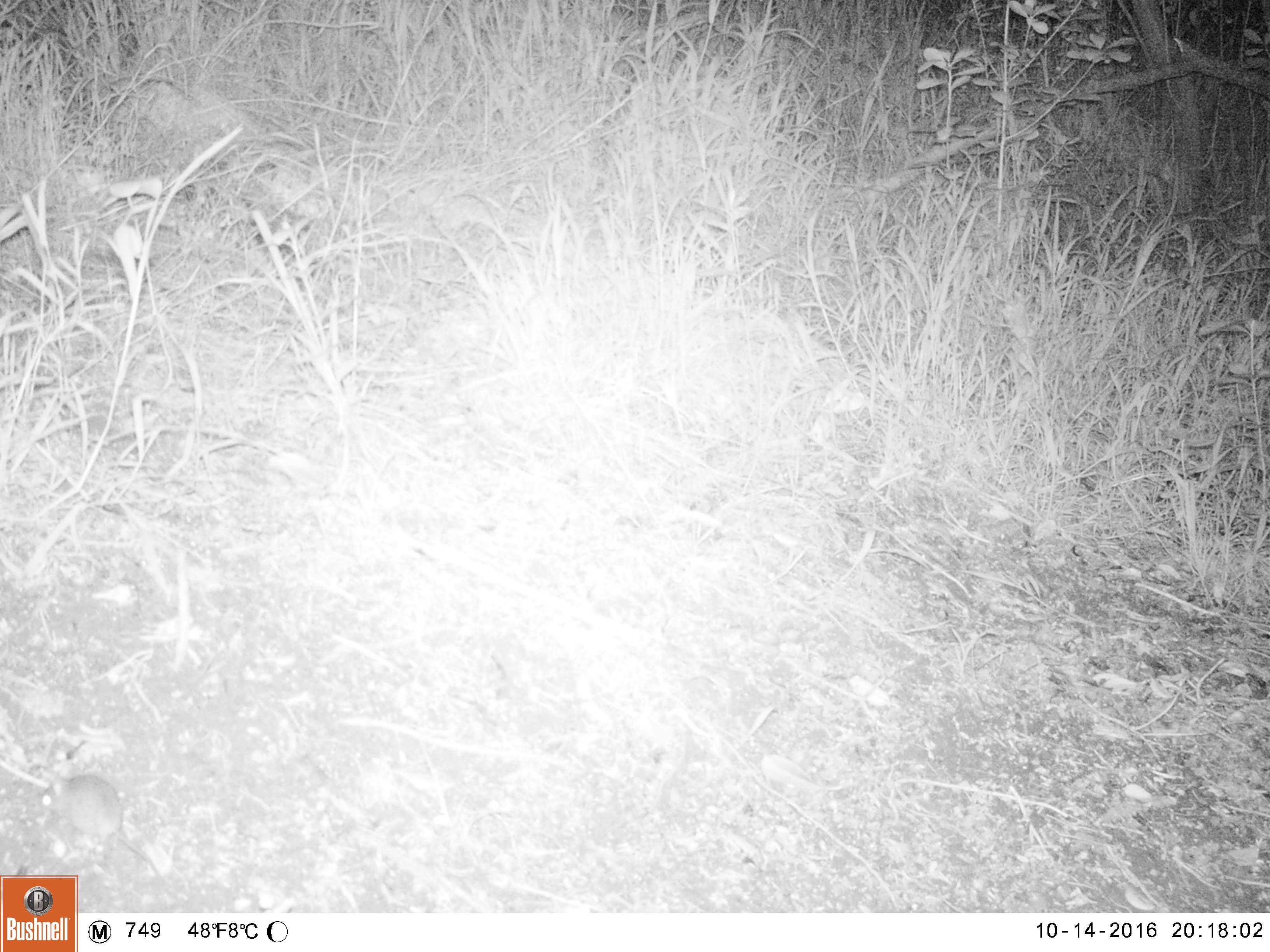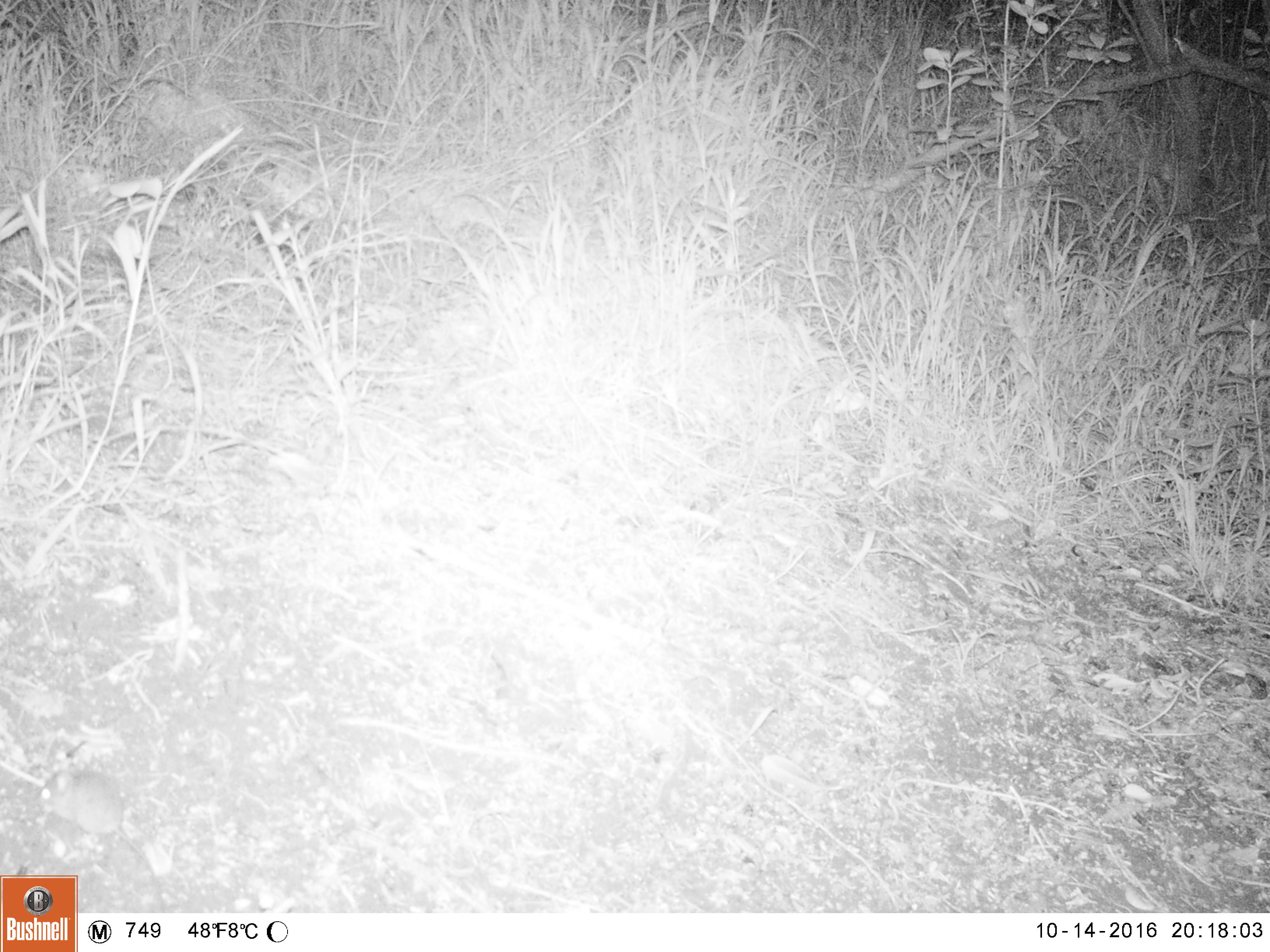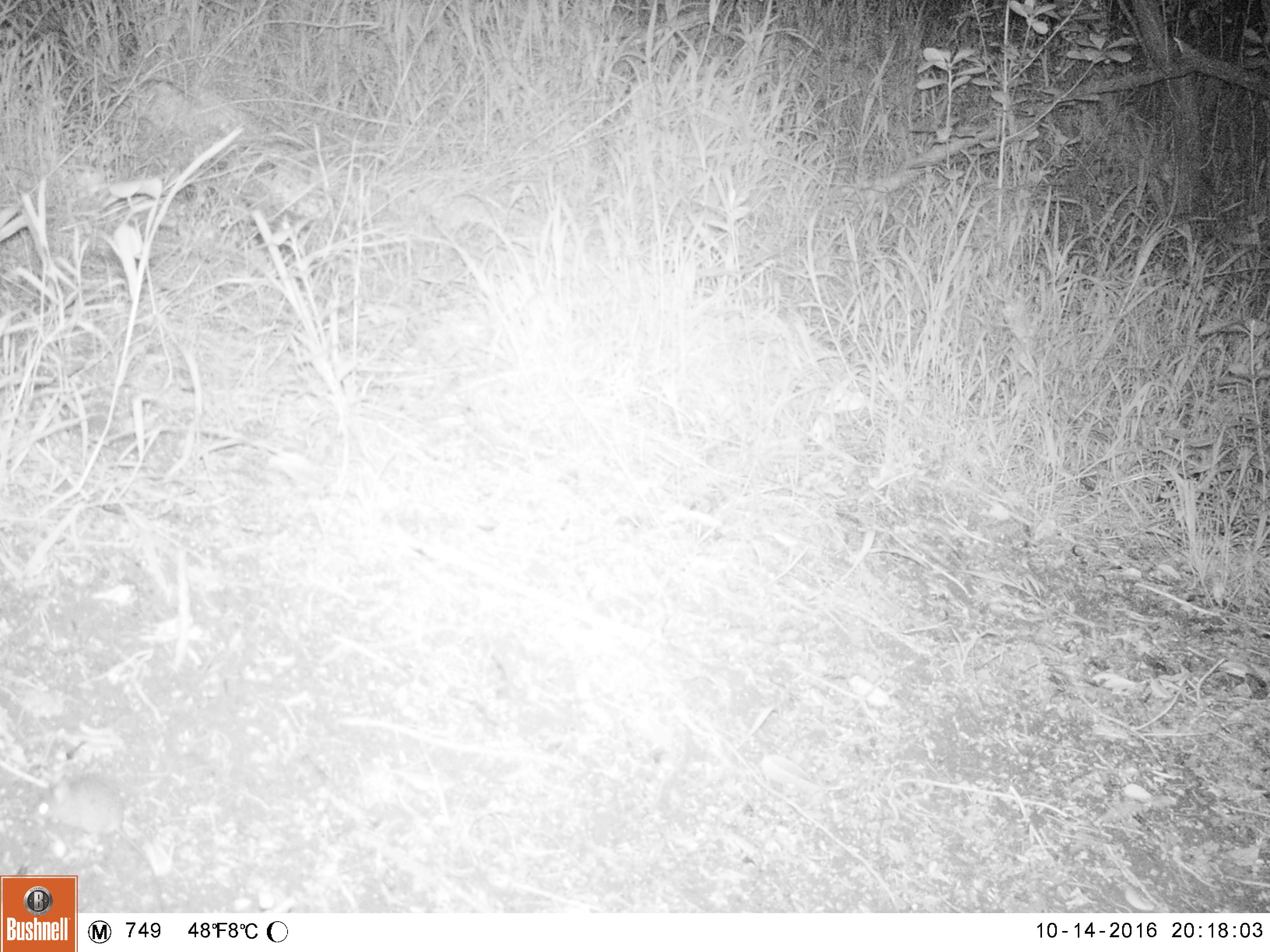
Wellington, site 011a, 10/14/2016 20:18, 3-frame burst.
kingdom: Animalia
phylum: Chordata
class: Mammalia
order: Rodentia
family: Muridae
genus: Mus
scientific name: Mus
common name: mouse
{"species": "mouse (Mus)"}